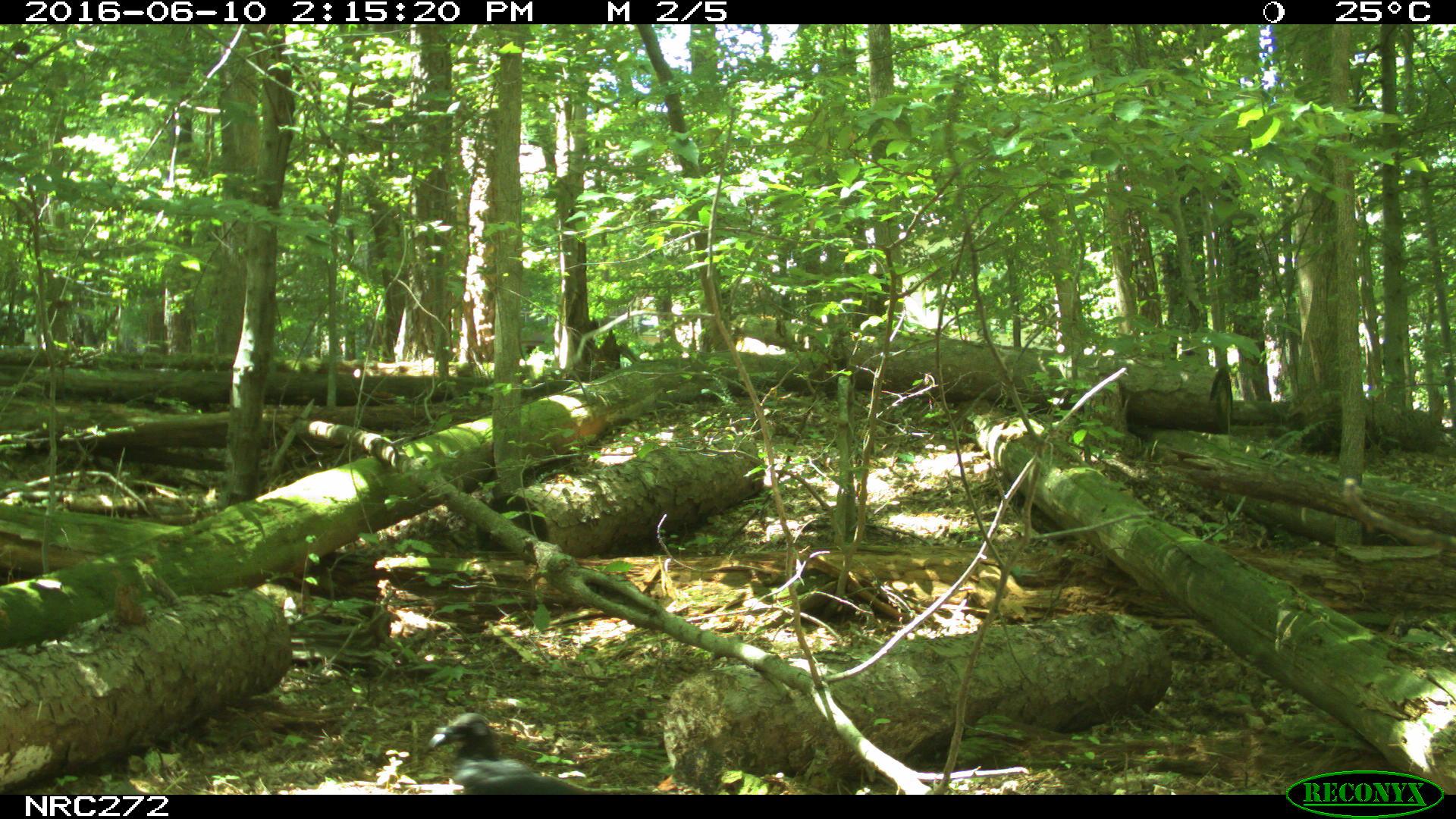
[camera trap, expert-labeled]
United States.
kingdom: Animalia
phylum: Chordata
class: Aves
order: Passeriformes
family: Corvidae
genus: Corvus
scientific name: Corvus brachyrhynchos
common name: american crow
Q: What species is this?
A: American Crow (Corvus brachyrhynchos).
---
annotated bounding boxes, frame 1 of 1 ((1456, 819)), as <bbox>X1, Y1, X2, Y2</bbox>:
American Crow: <bbox>404, 695, 596, 789</bbox>